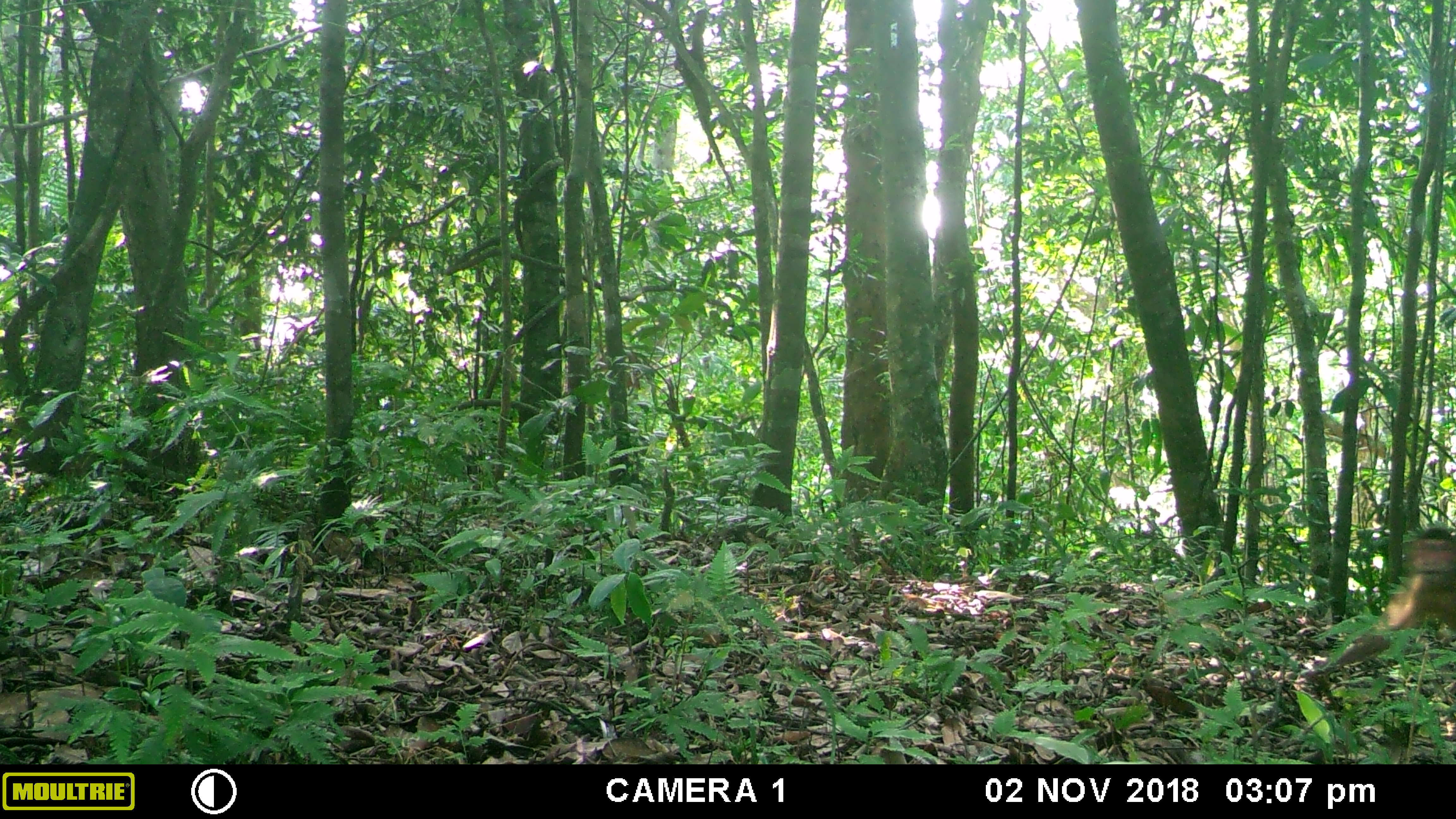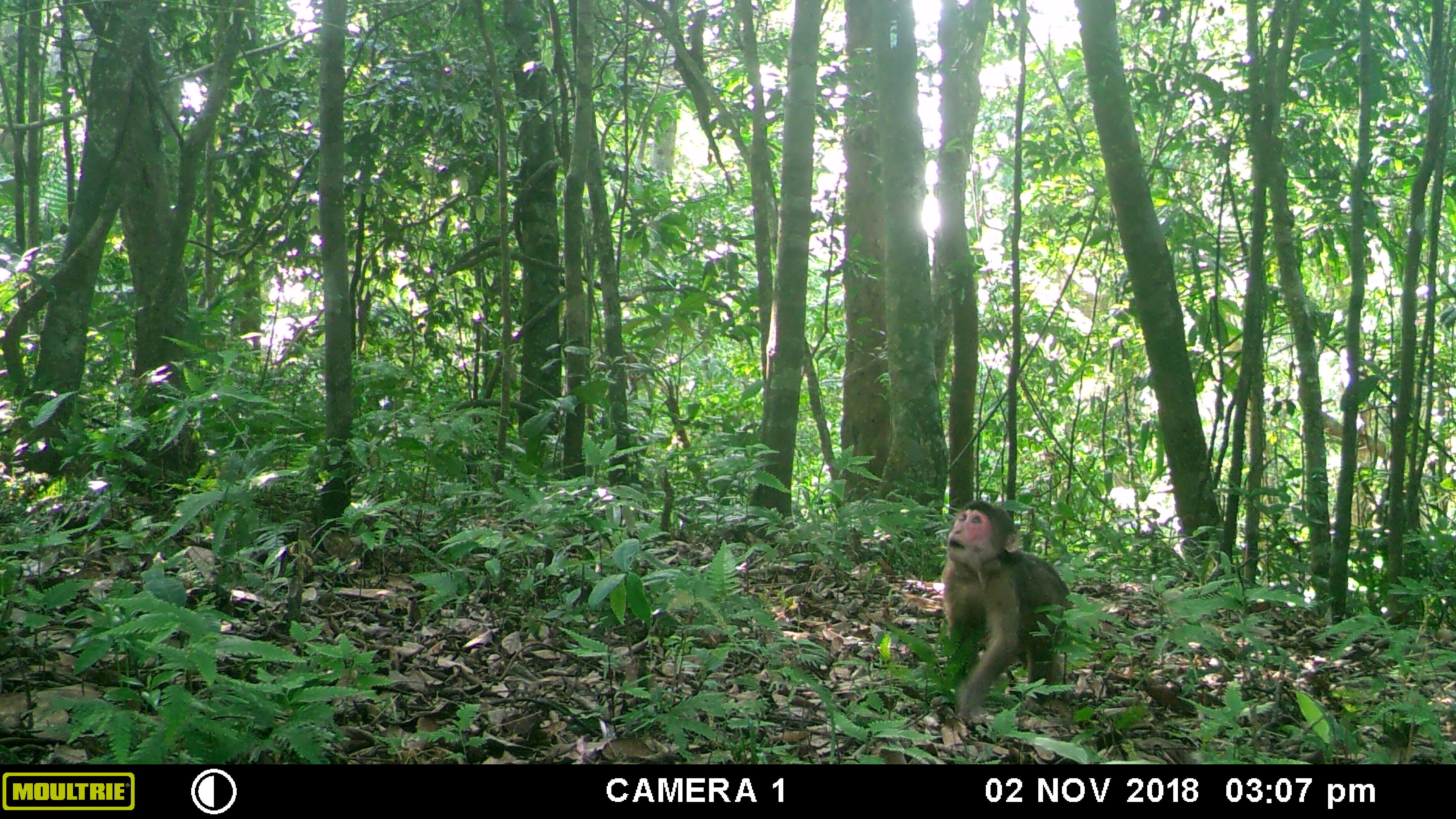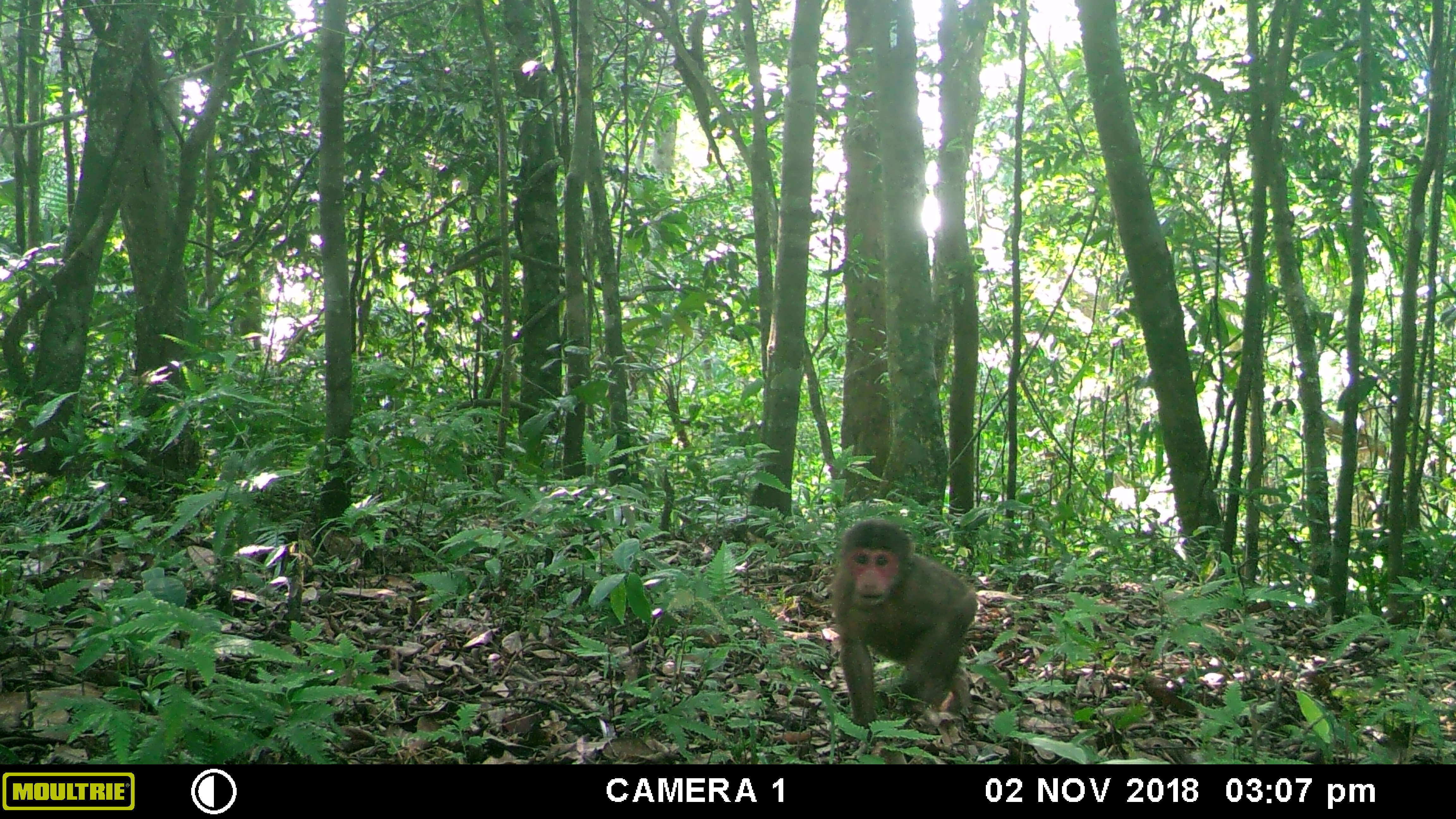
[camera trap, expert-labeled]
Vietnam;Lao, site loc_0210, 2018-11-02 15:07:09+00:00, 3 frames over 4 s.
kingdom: Animalia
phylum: Chordata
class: Mammalia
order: Primates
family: Cercopithecidae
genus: Macaca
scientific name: Macaca nemestrina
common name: pig-tailed macaque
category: pig tailed macaque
Pig tailed macaque (pig-tailed macaque) (Macaca nemestrina). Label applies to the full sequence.